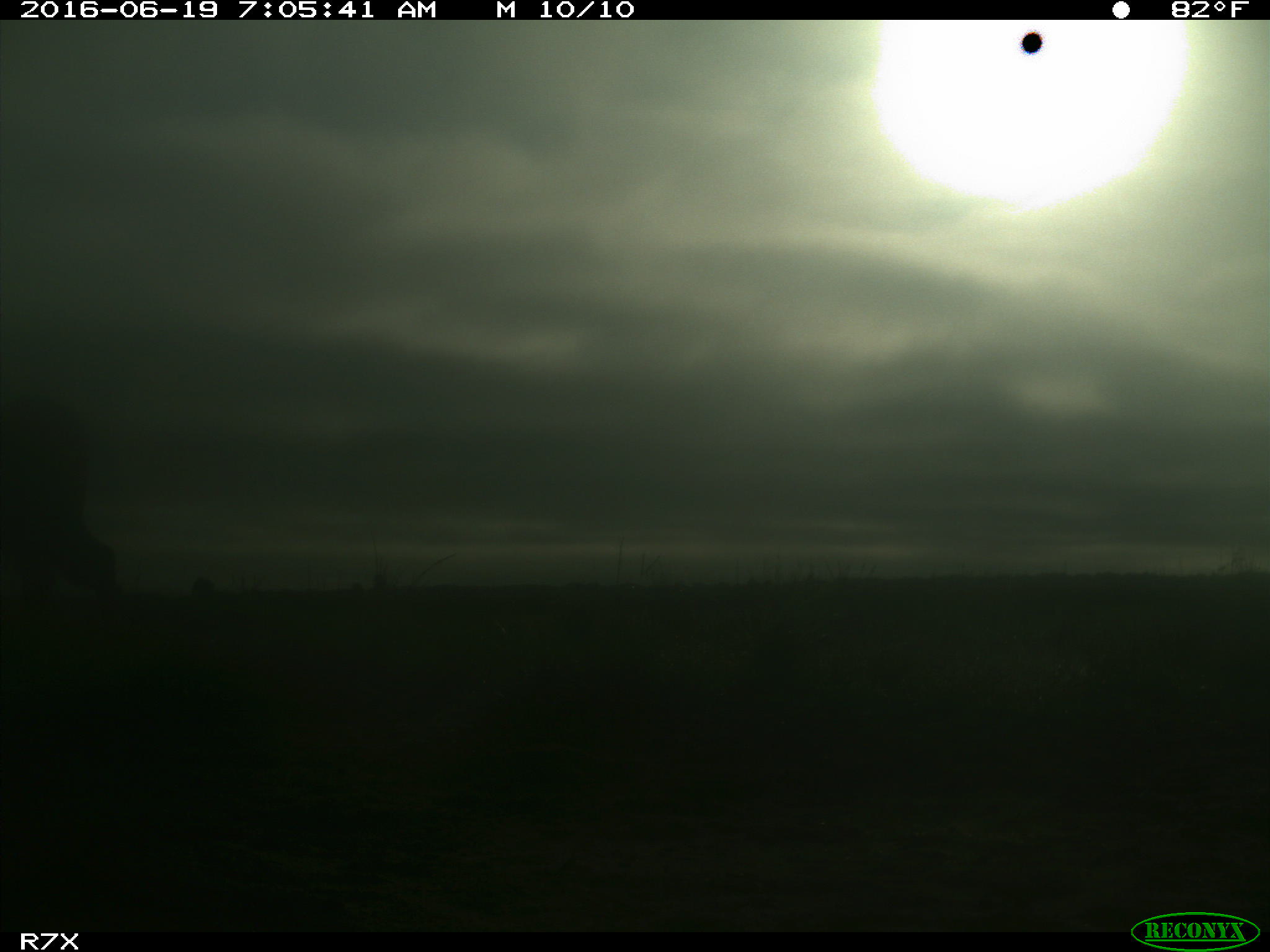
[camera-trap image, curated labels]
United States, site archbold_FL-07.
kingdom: Animalia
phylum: Chordata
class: Mammalia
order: Artiodactyla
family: Bovidae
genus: Bos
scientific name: Bos taurus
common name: domestic cow